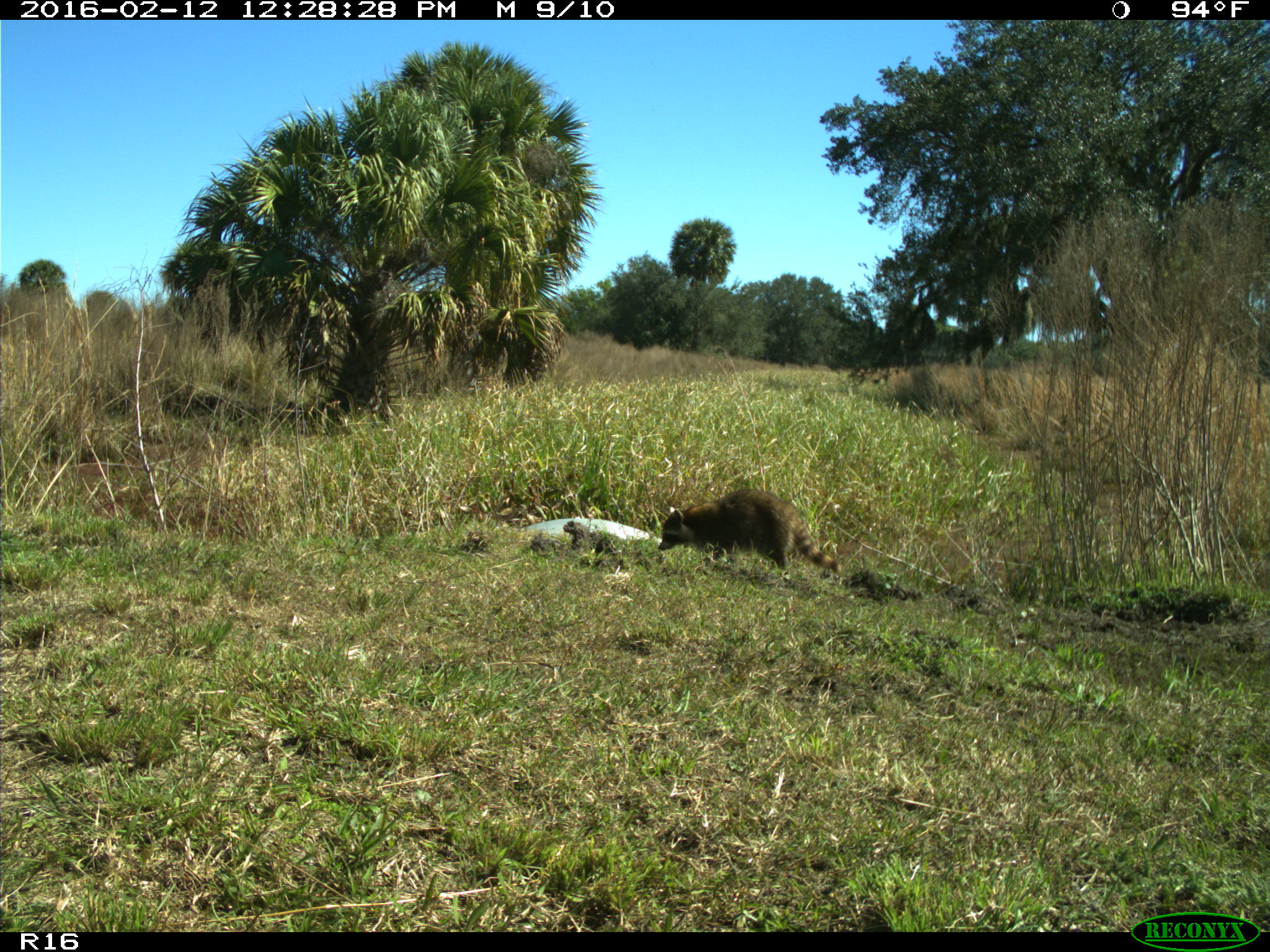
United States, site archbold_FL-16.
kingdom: Animalia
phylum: Chordata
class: Mammalia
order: Carnivora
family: Procyonidae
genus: Procyon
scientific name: Procyon lotor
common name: common raccoon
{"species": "Procyon lotor (common raccoon)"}